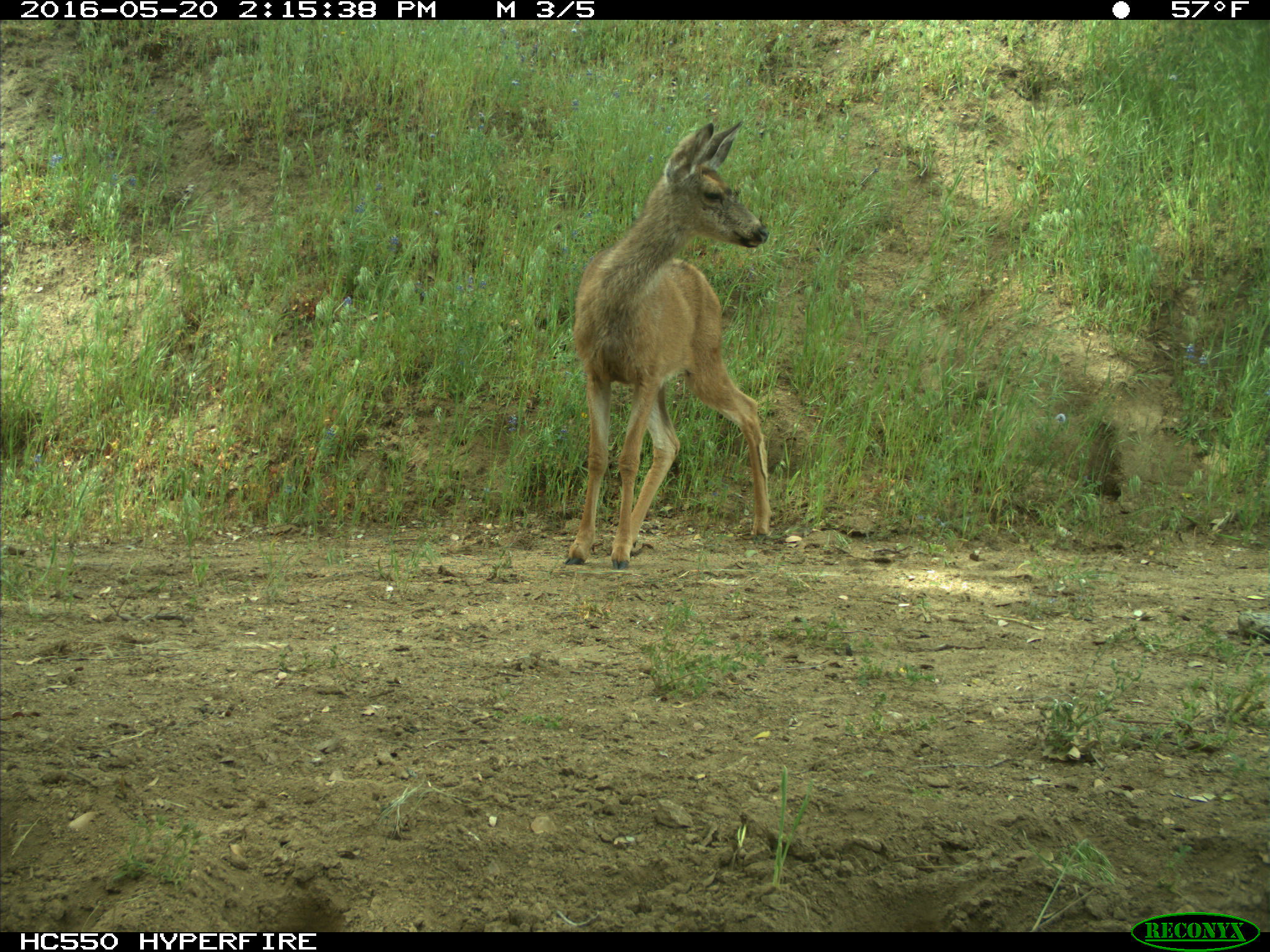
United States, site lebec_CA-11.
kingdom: Animalia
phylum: Chordata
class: Mammalia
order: Artiodactyla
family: Cervidae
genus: Odocoileus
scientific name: Odocoileus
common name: deer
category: unidentified deer